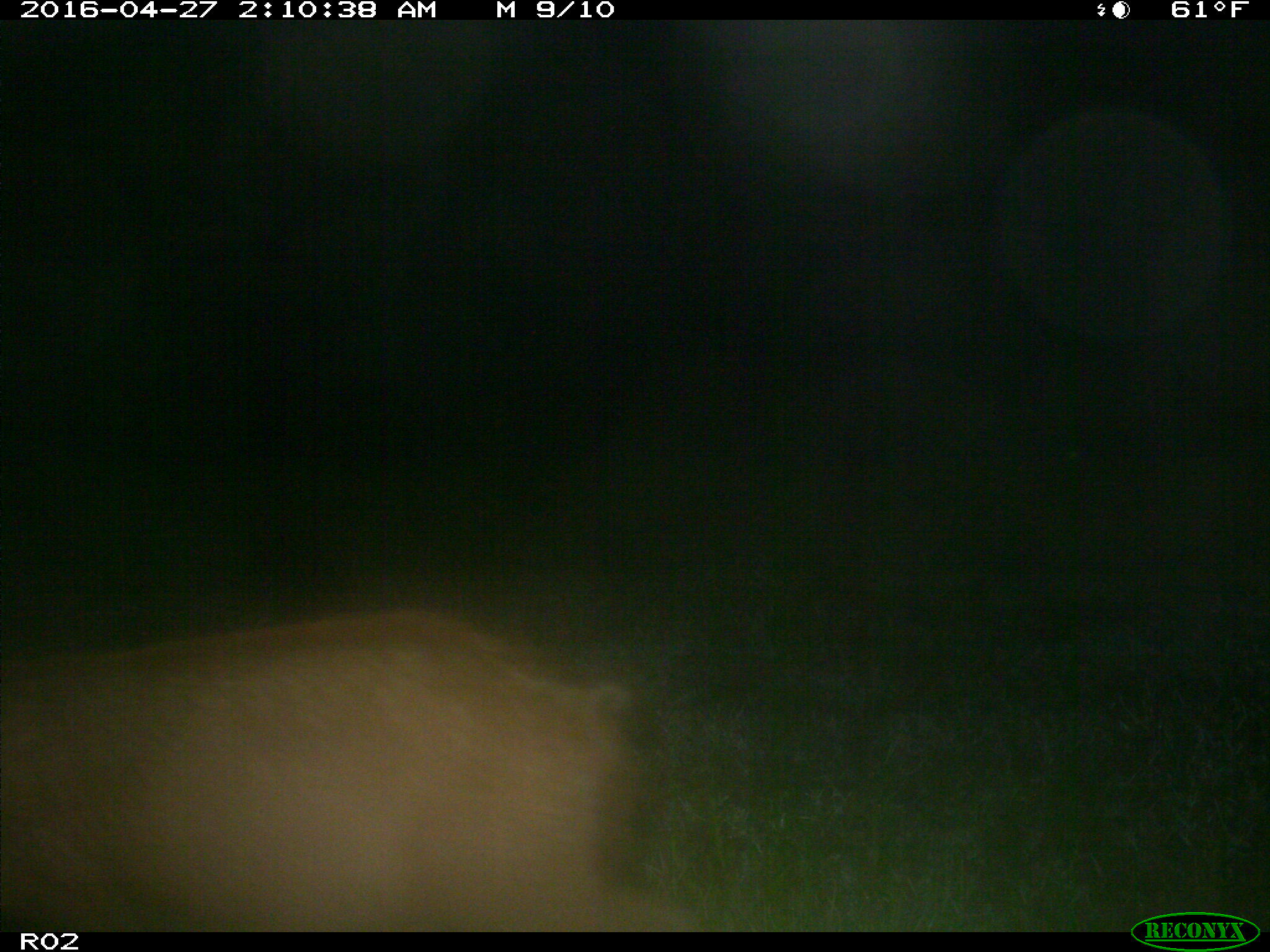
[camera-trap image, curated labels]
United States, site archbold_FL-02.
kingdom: Animalia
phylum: Chordata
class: Mammalia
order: Artiodactyla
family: Suidae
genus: Sus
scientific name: Sus scrofa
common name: wild boar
Sus scrofa (wild boar).